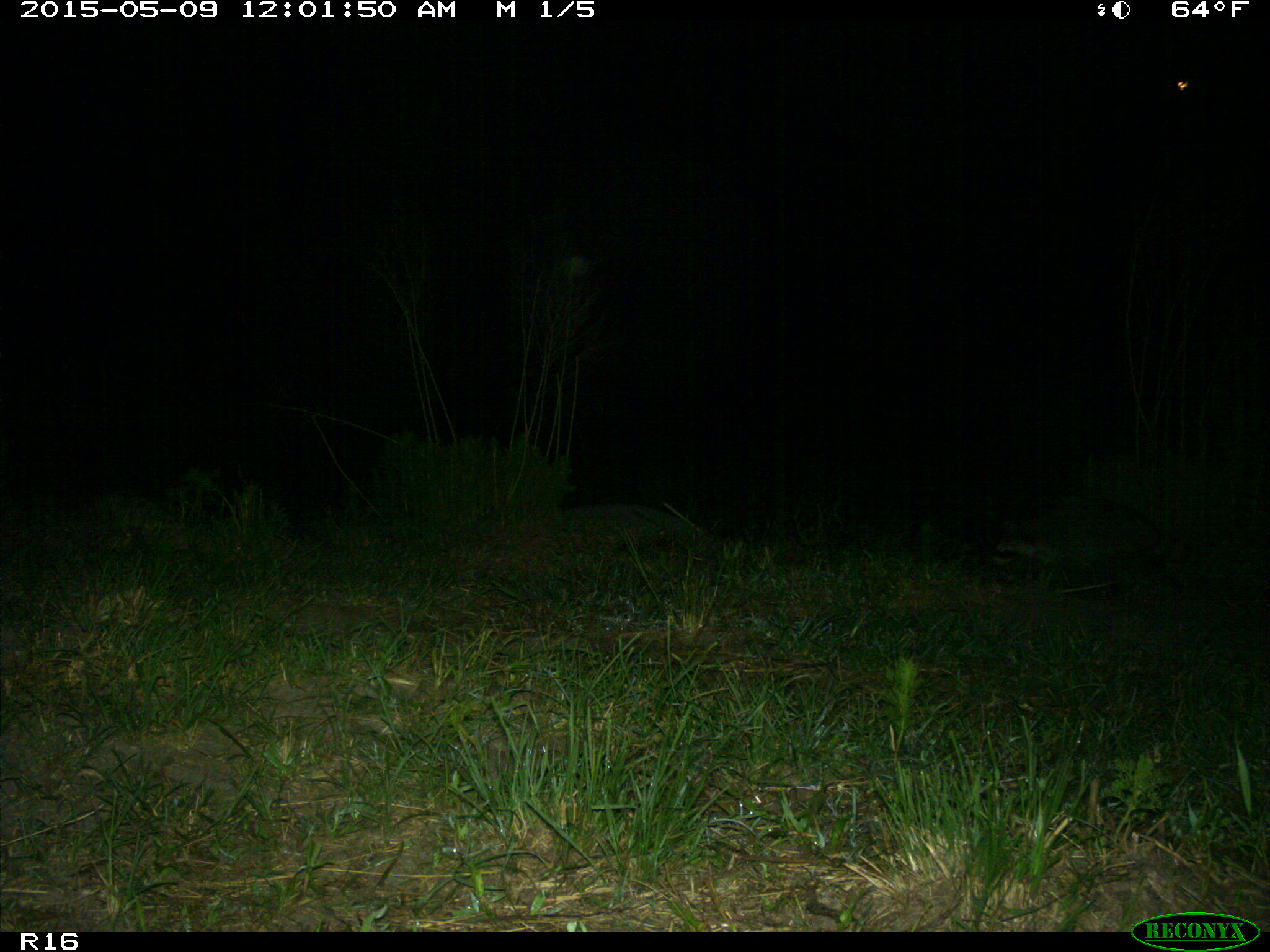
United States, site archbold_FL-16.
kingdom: Animalia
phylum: Chordata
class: Mammalia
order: Artiodactyla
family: Bovidae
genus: Bos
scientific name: Bos taurus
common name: domestic cow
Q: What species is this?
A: Bos taurus (domestic cow).